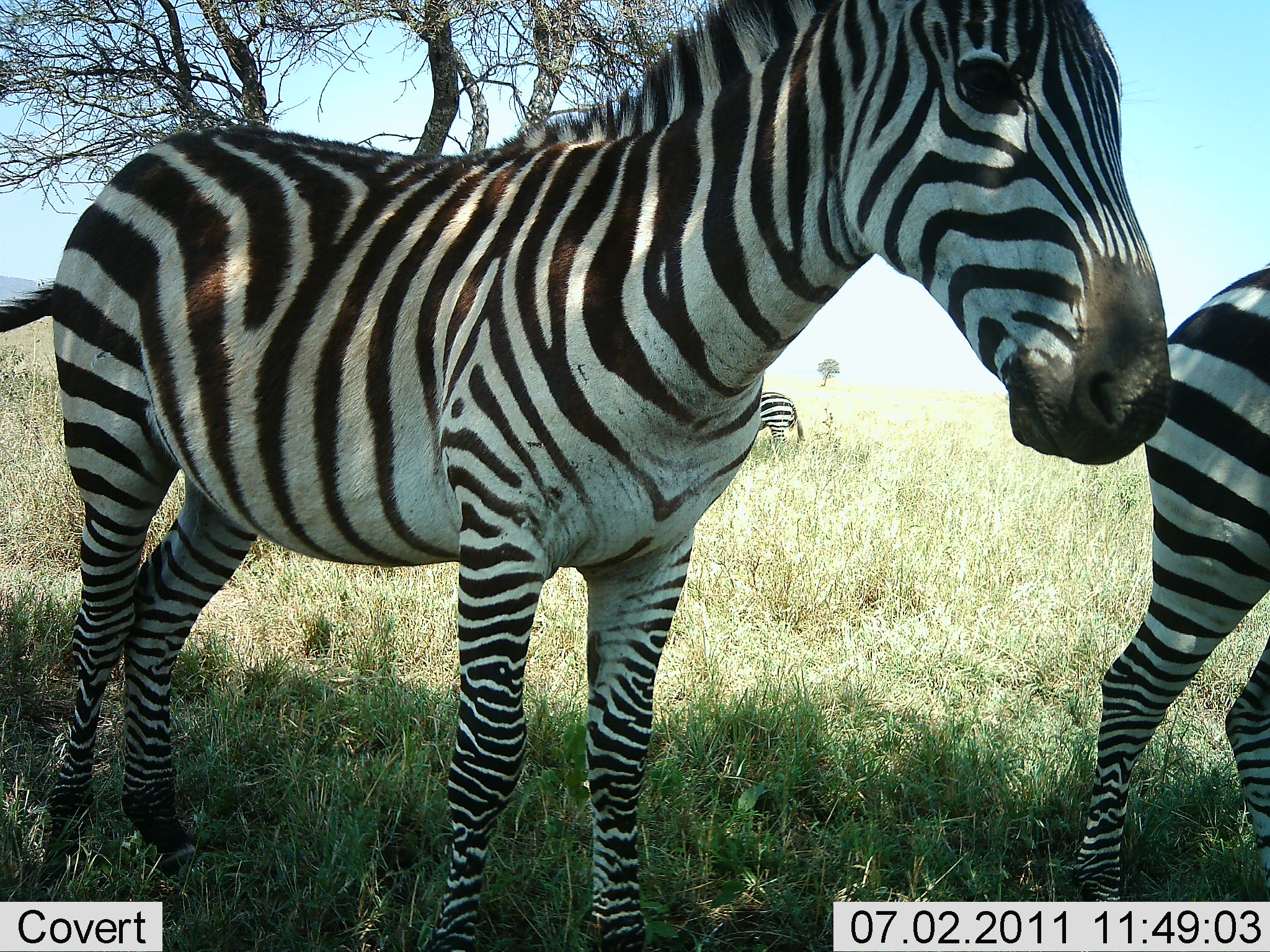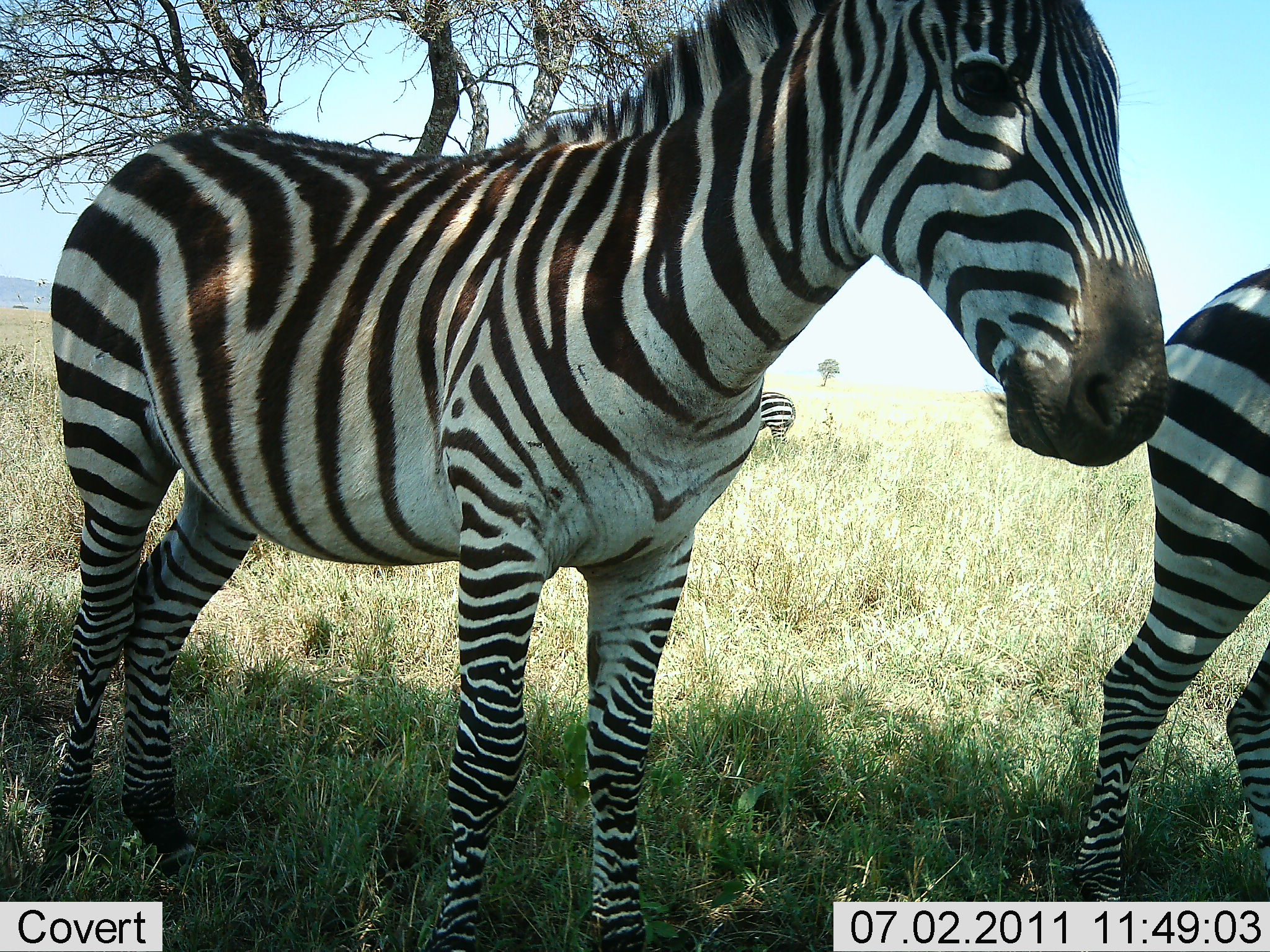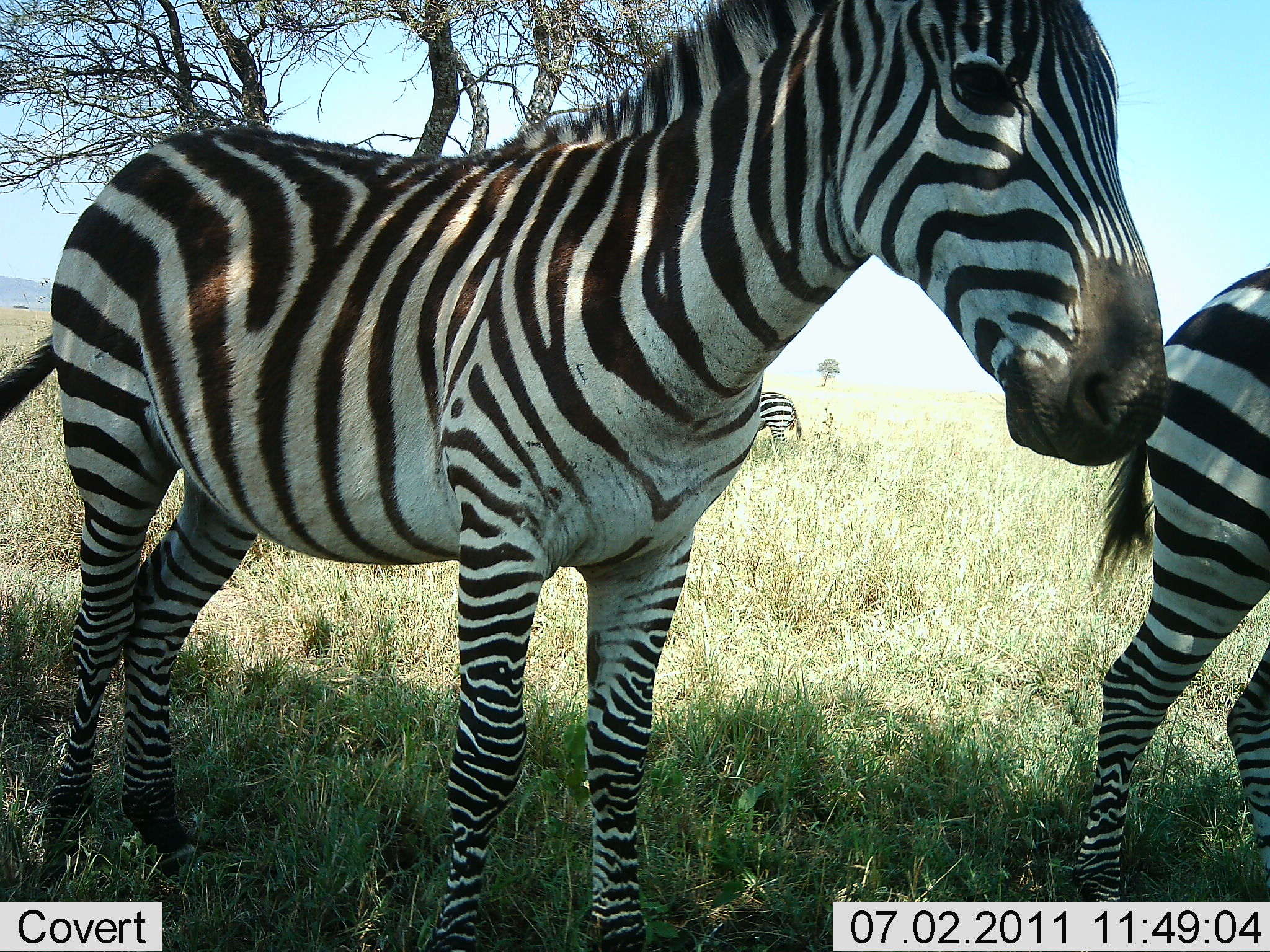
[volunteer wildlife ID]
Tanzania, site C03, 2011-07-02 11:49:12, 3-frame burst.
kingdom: Animalia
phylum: Chordata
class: Mammalia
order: Perissodactyla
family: Equidae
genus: Equus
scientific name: Equus quagga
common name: plains zebra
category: zebra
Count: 3.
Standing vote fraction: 100%.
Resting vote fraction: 0%.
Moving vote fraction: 0%.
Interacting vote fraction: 0%.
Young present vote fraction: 0%.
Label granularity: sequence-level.